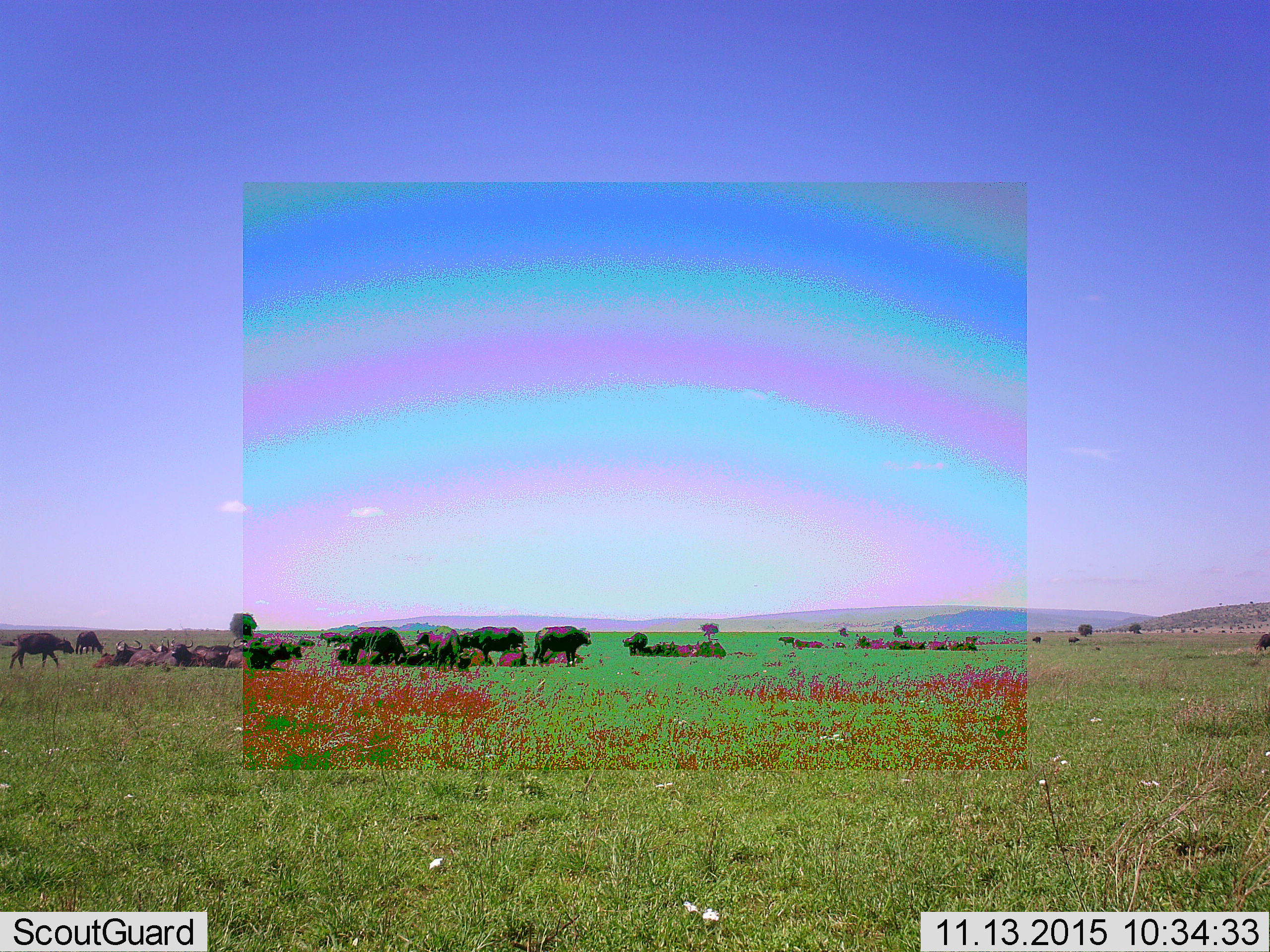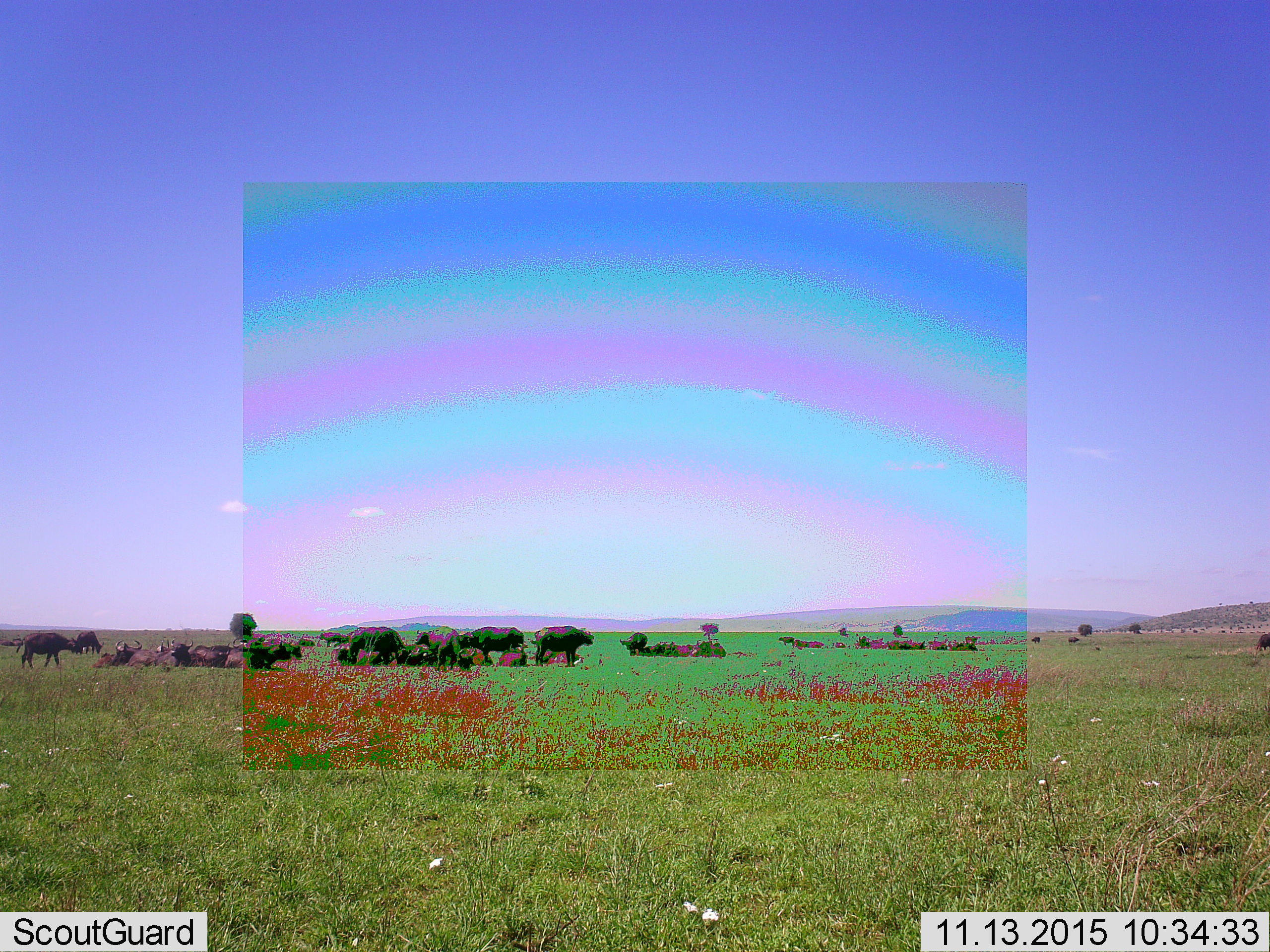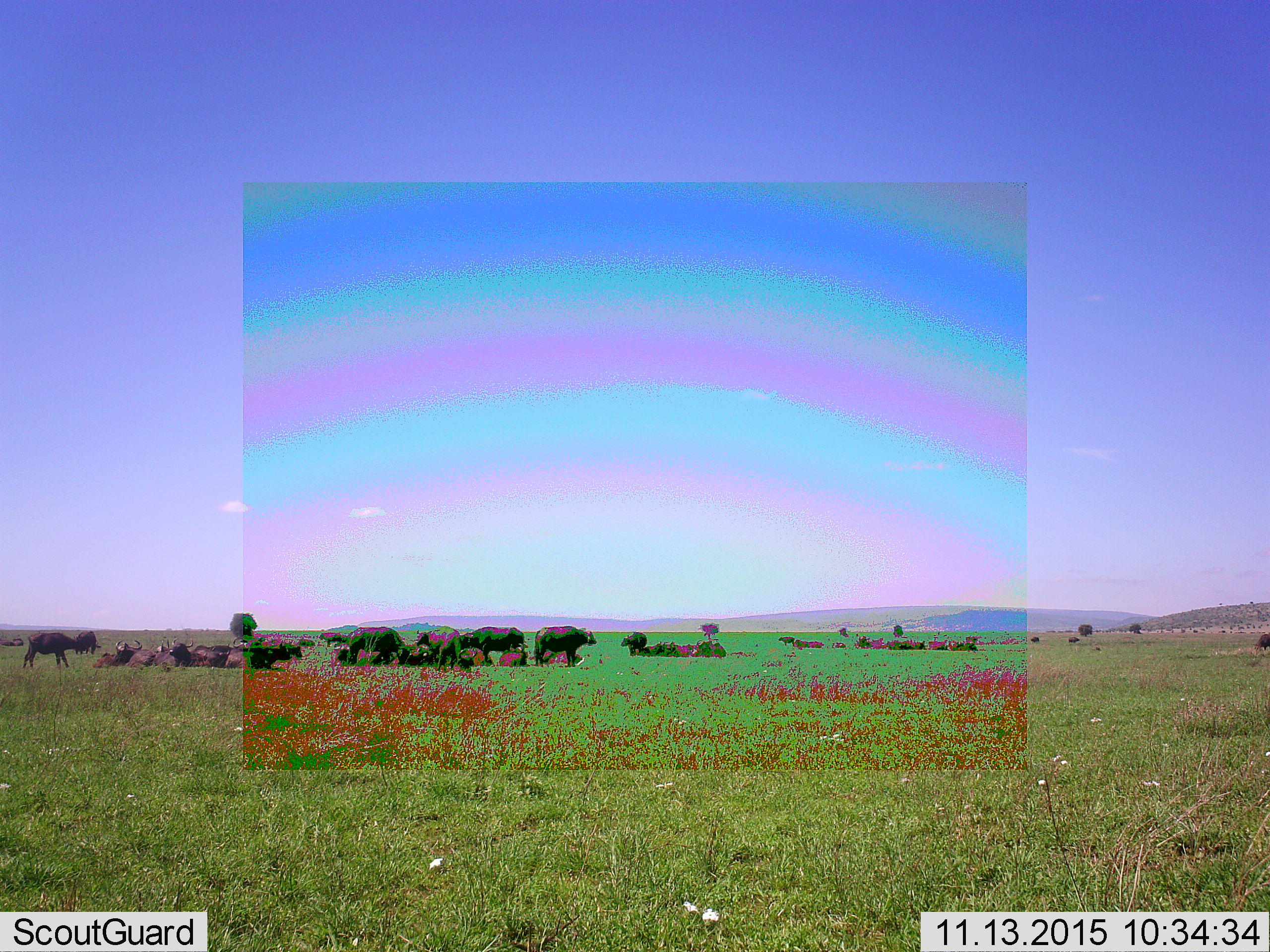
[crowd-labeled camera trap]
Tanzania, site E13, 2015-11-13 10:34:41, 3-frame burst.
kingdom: Animalia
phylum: Chordata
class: Mammalia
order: Artiodactyla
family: Bovidae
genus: Syncerus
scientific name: Syncerus caffer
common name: cape buffalo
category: buffalo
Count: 11-50.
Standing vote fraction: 79%.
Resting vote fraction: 93%.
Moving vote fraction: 57%.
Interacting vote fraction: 14%.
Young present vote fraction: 29%.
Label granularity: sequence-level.